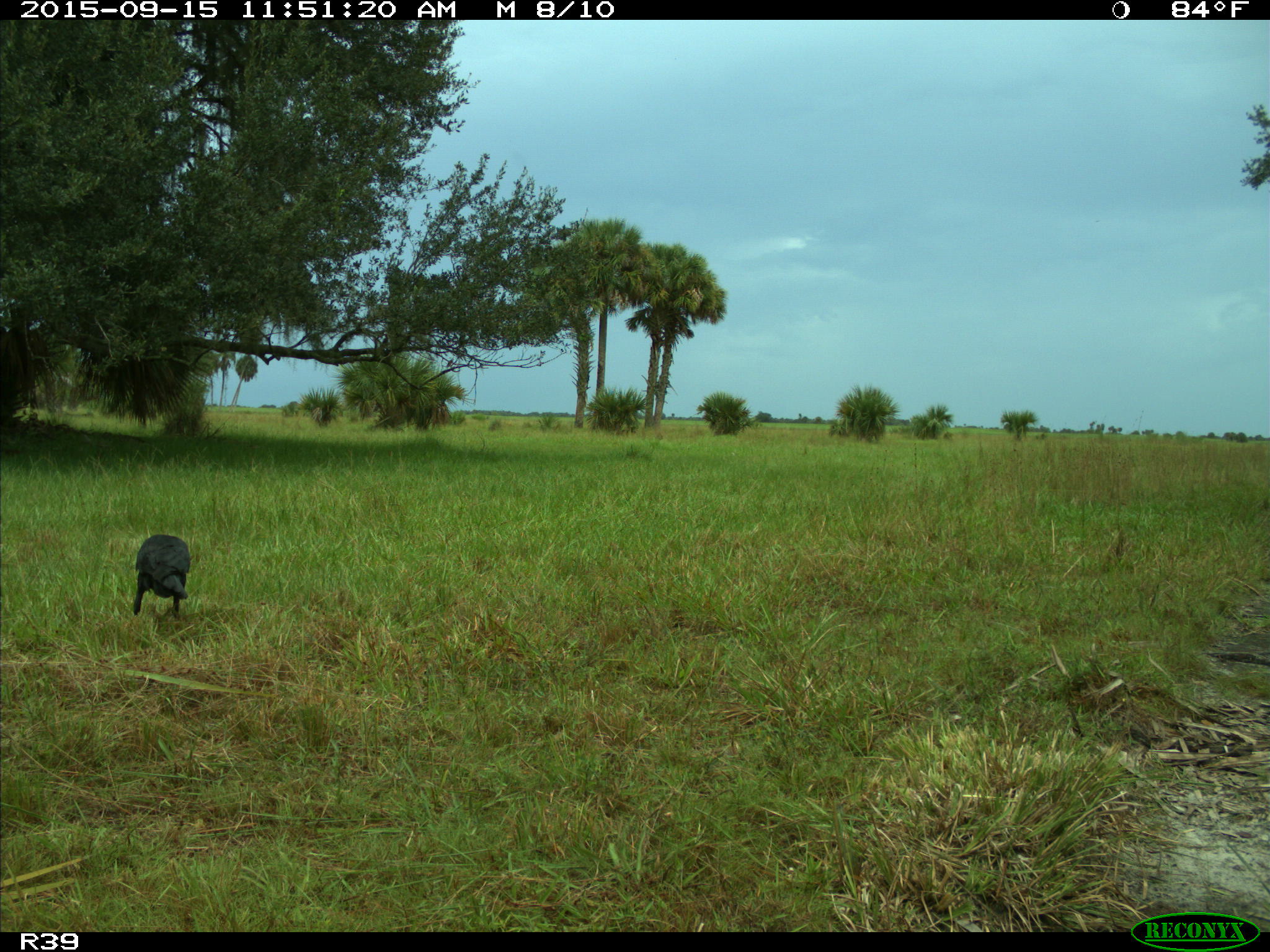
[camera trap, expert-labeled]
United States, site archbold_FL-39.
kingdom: Animalia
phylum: Chordata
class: Aves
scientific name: Aves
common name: birds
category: unidentified bird